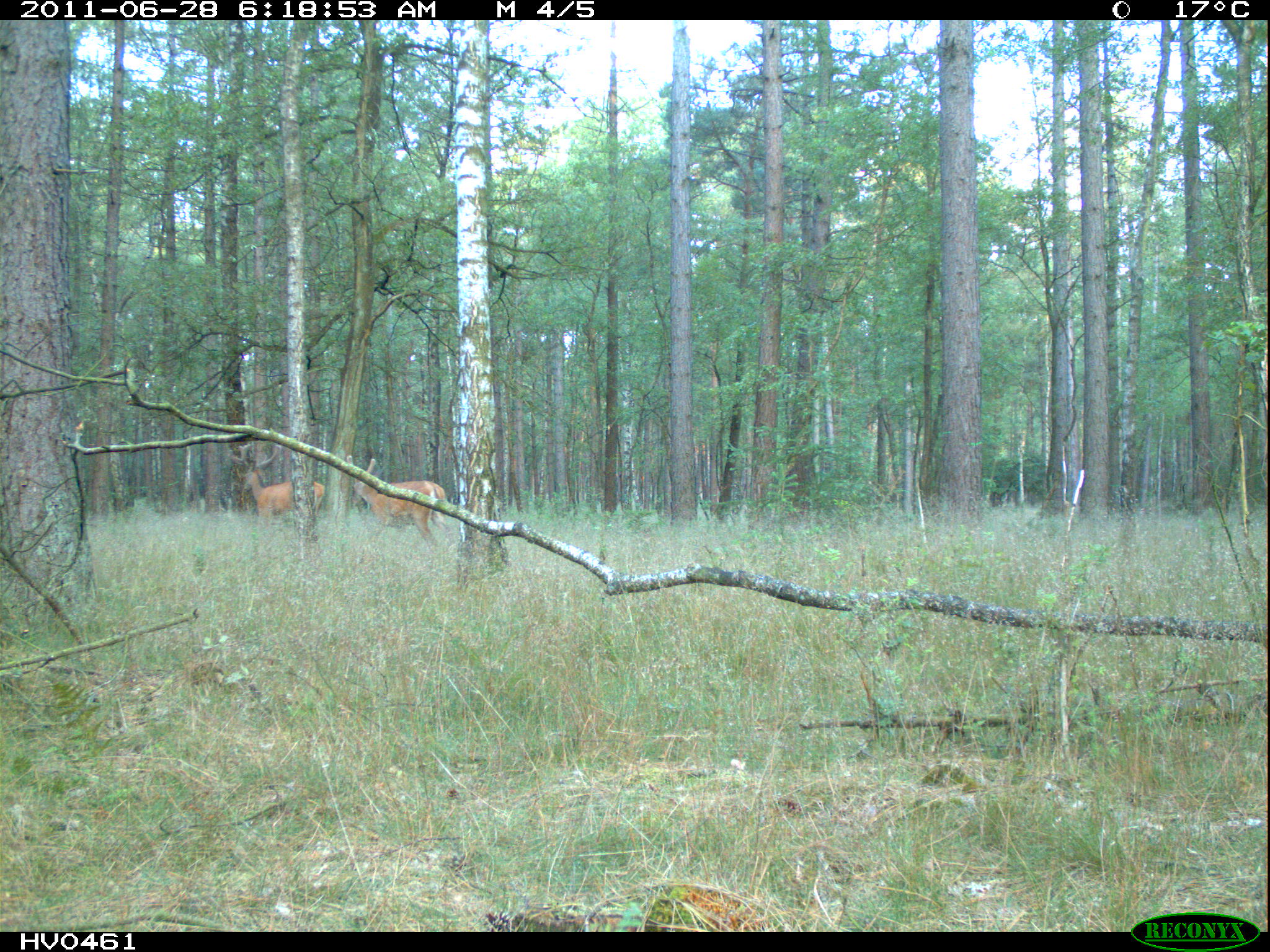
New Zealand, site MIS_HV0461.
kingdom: Animalia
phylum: Chordata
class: Mammalia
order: Artiodactyla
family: Cervidae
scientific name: Cervidae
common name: deer